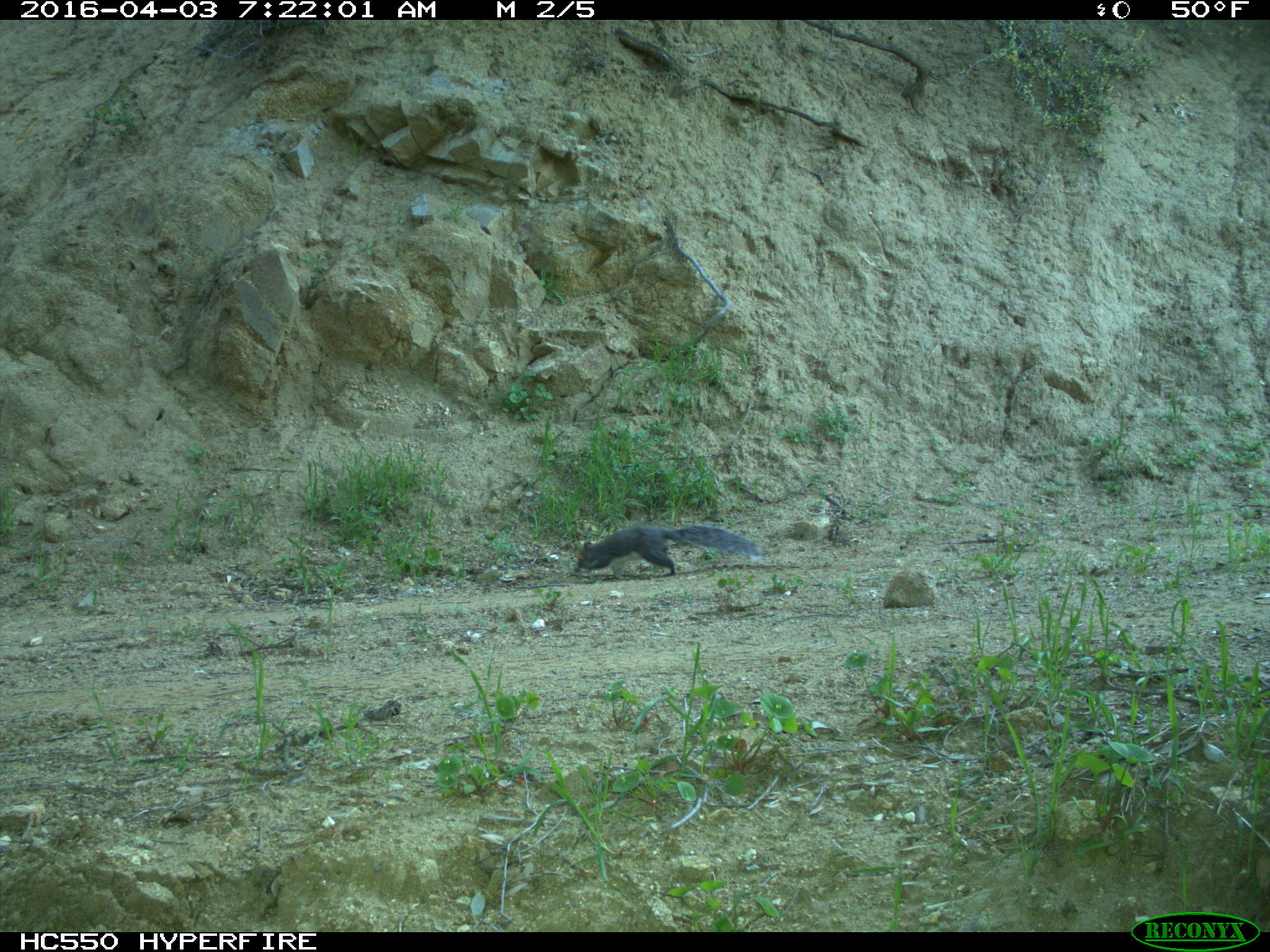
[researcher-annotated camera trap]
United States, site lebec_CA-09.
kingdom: Animalia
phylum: Chordata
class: Mammalia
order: Rodentia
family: Sciuridae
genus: Sciurus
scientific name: Sciurus carolinensis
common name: eastern gray squirrel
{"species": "Sciurus carolinensis (eastern gray squirrel)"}